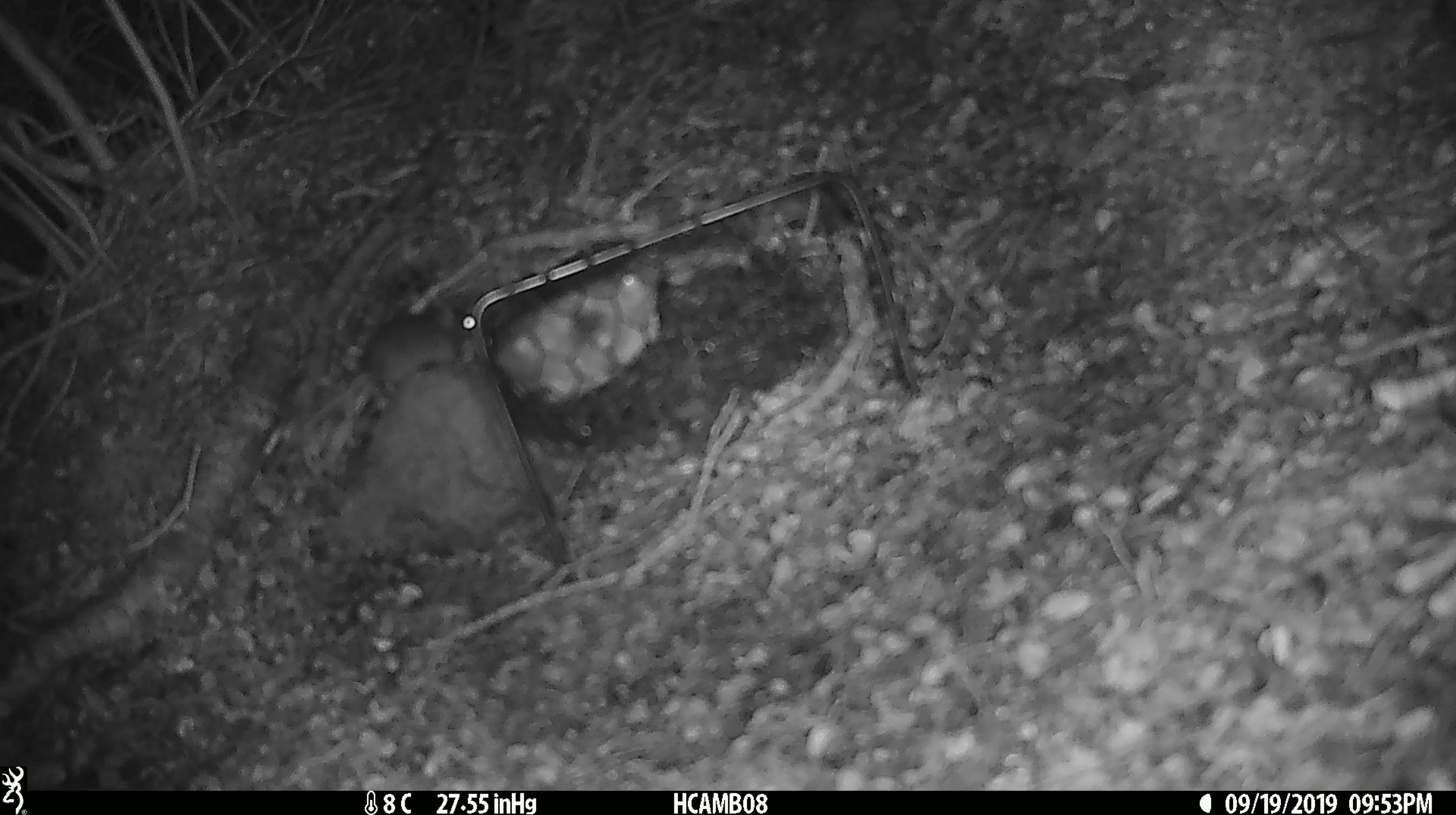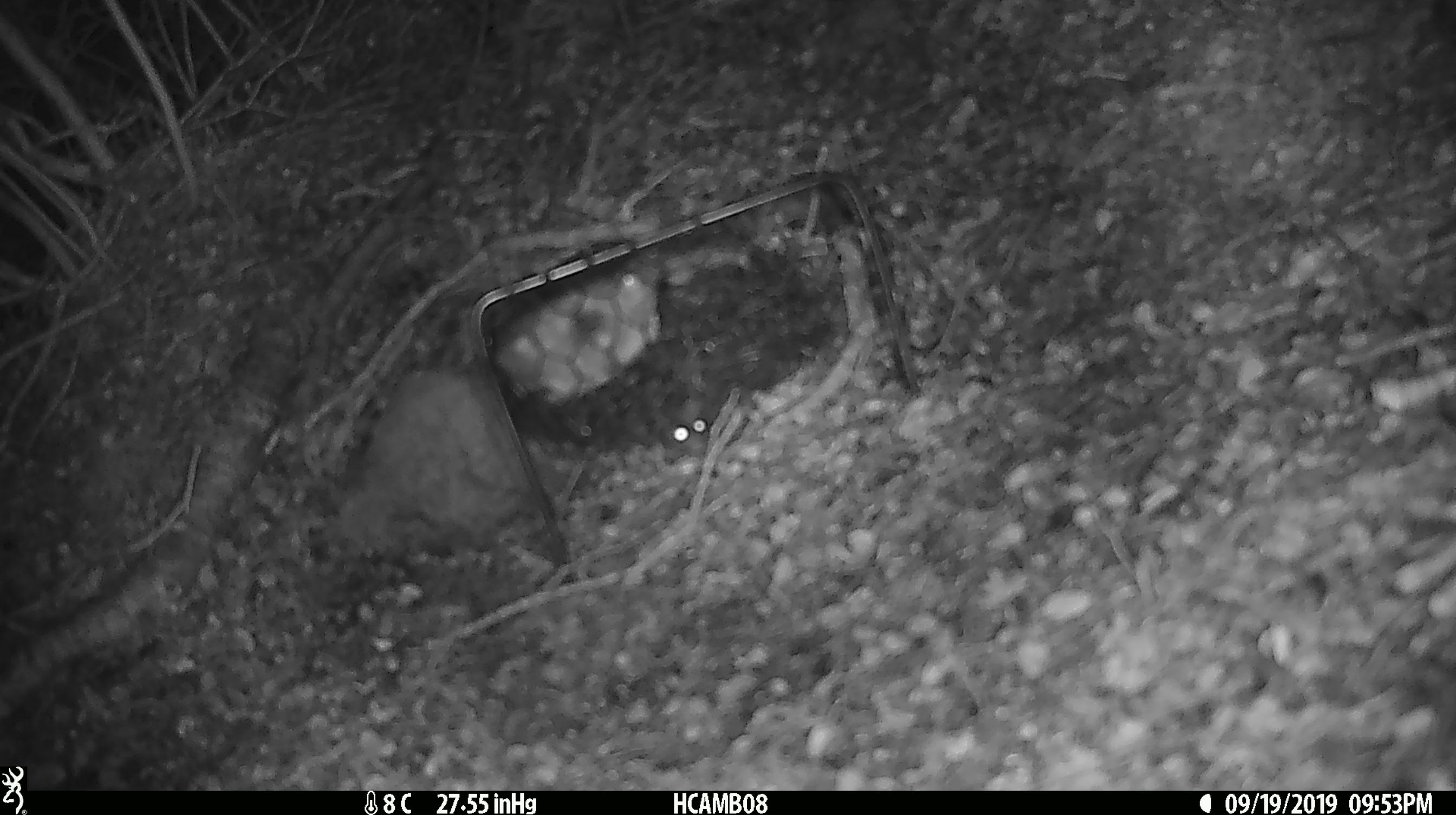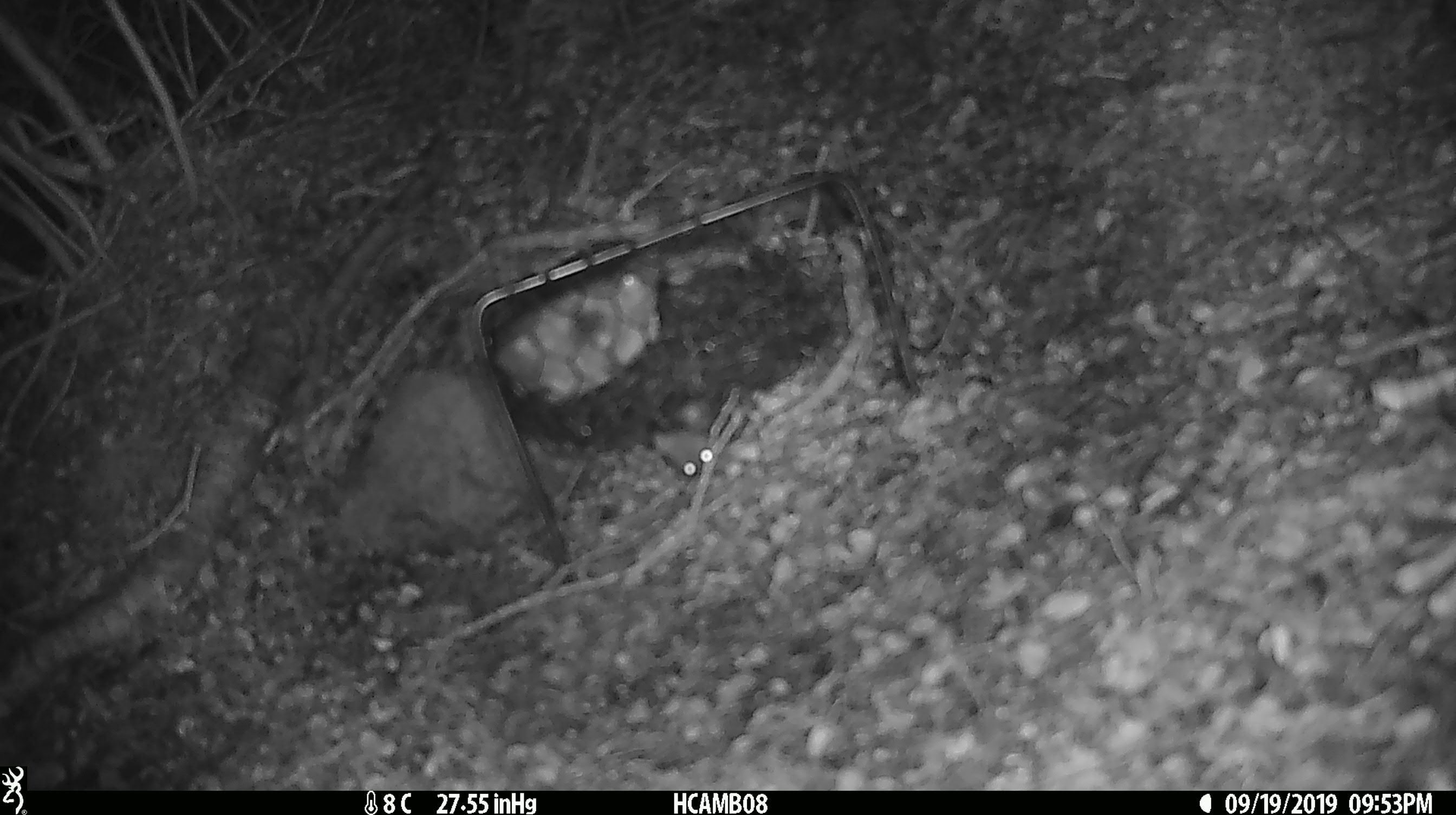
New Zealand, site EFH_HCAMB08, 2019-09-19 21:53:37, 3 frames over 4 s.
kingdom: Animalia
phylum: Chordata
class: Mammalia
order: Rodentia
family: Muridae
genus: Mus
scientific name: Mus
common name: mouse